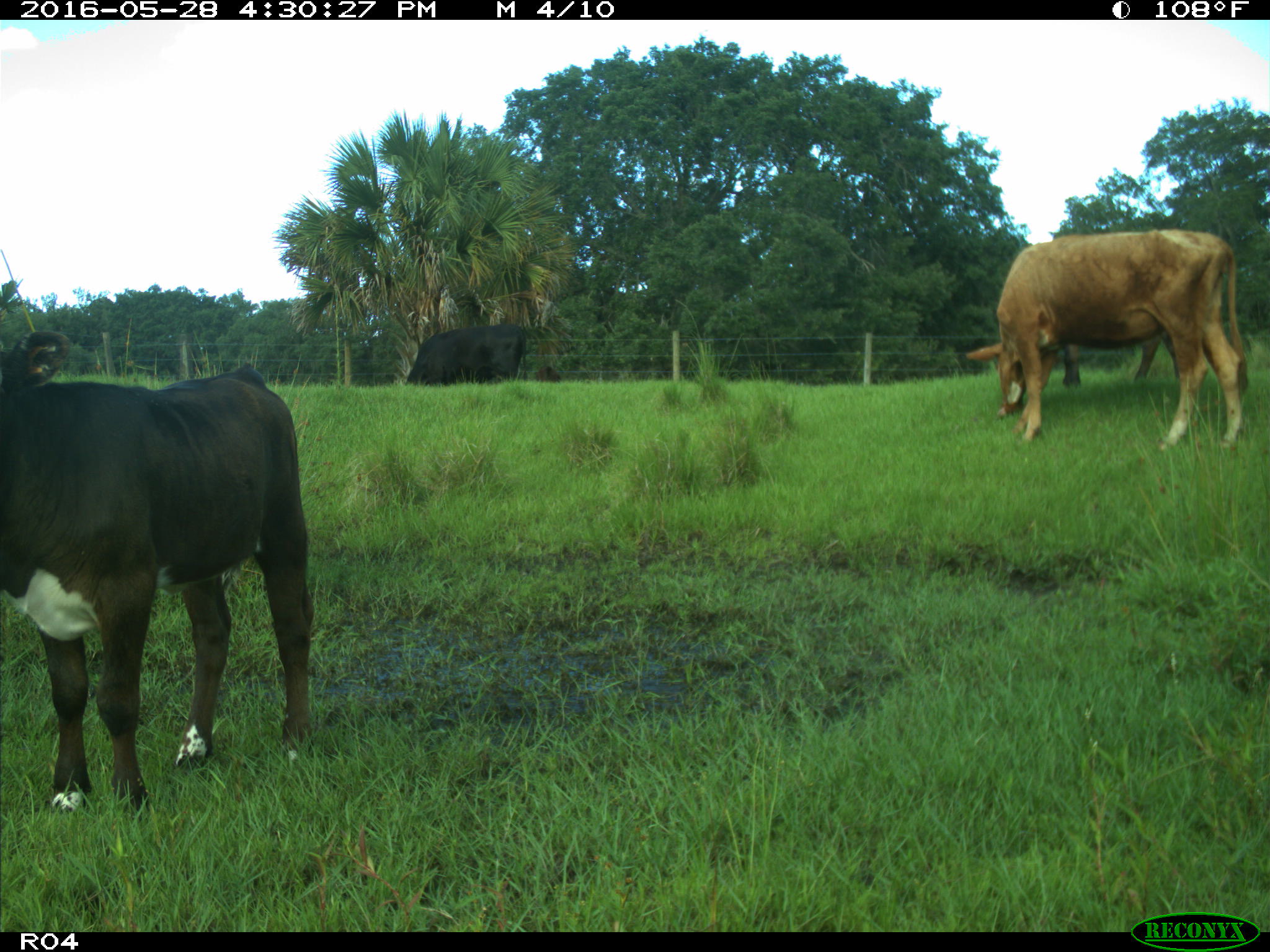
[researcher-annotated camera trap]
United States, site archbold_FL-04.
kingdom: Animalia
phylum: Chordata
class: Mammalia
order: Artiodactyla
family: Bovidae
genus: Bos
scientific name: Bos taurus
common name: domestic cow